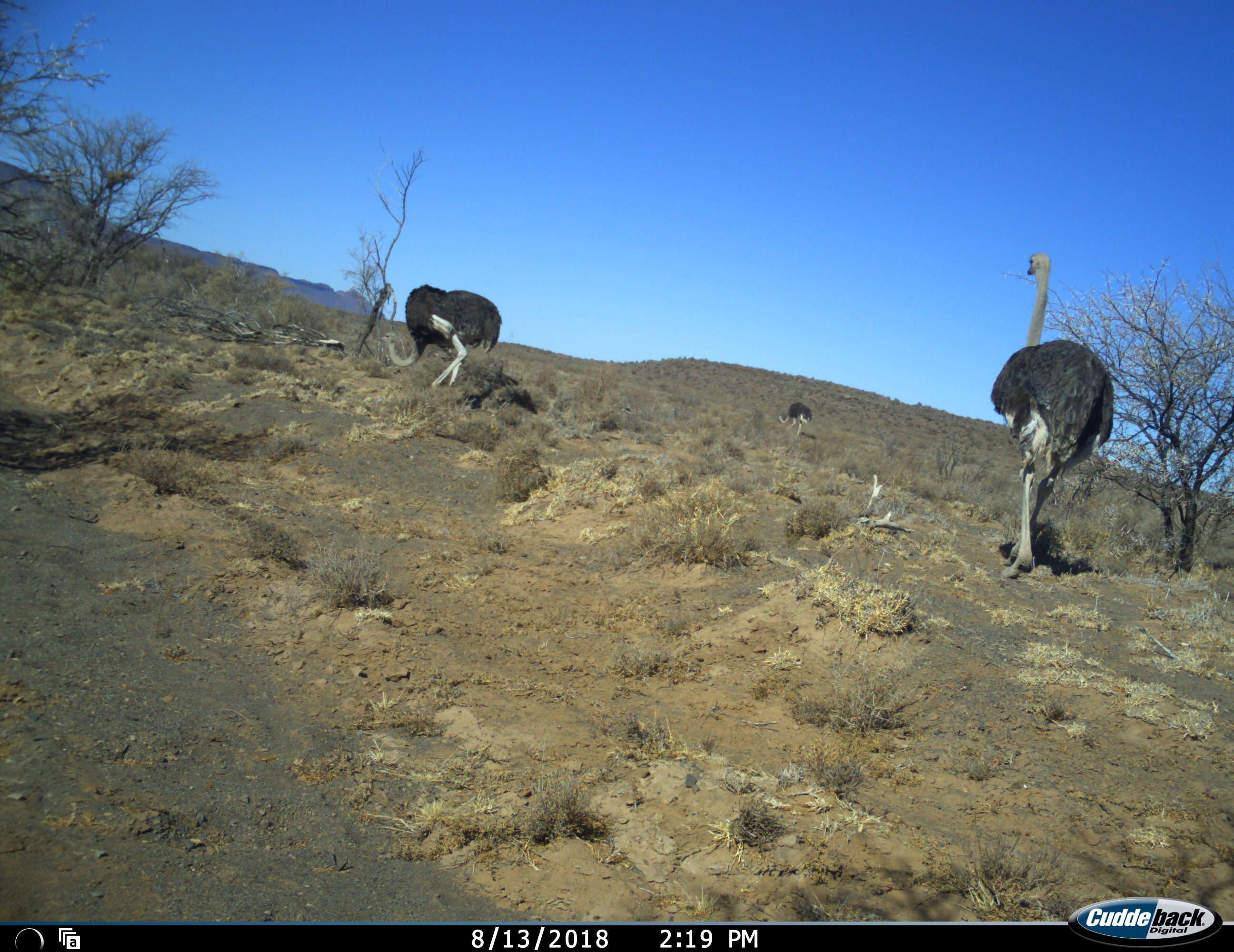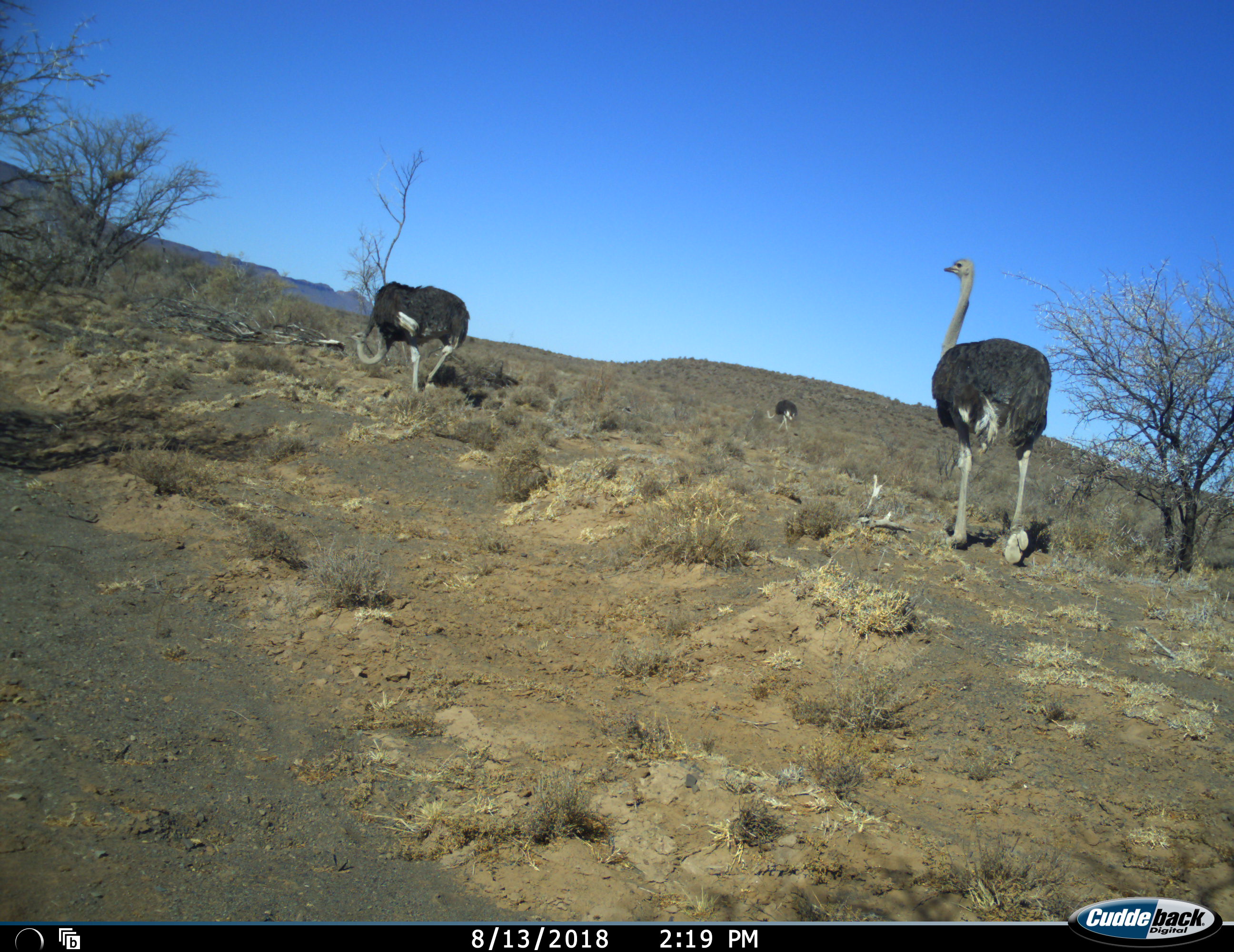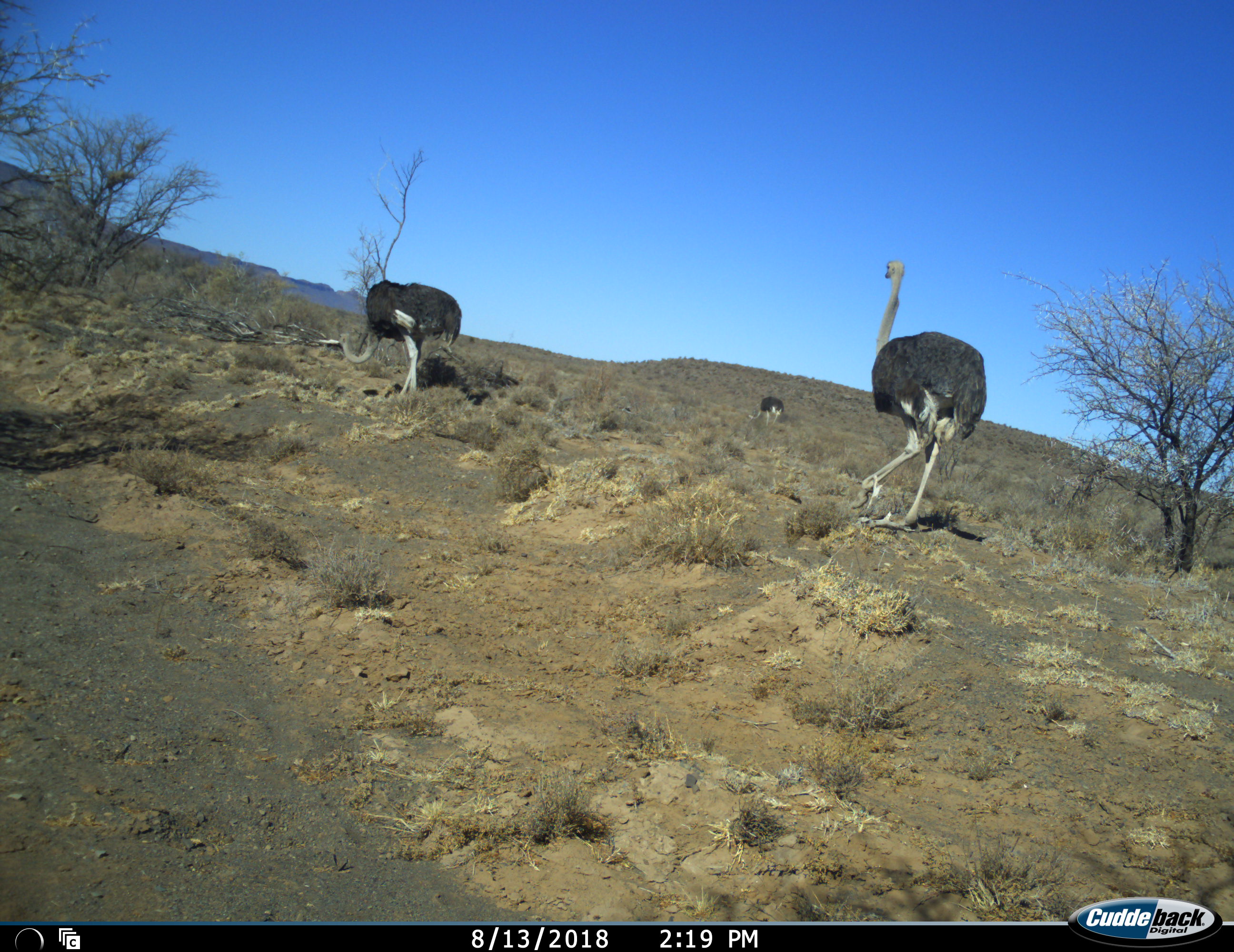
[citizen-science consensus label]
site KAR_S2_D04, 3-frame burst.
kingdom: Animalia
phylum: Chordata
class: Aves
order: Struthioniformes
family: Struthionidae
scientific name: Struthionidae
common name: ostrich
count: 3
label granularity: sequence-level